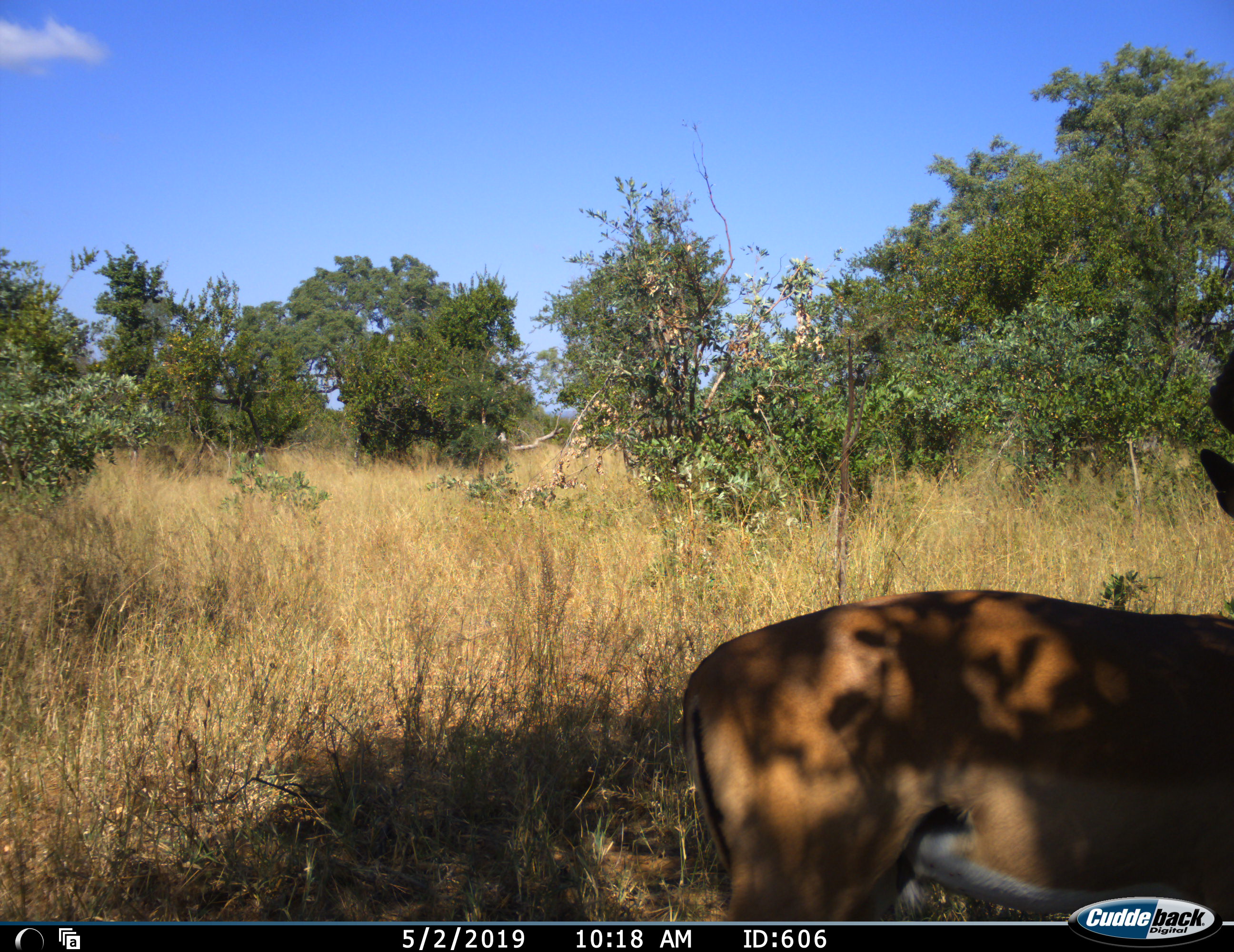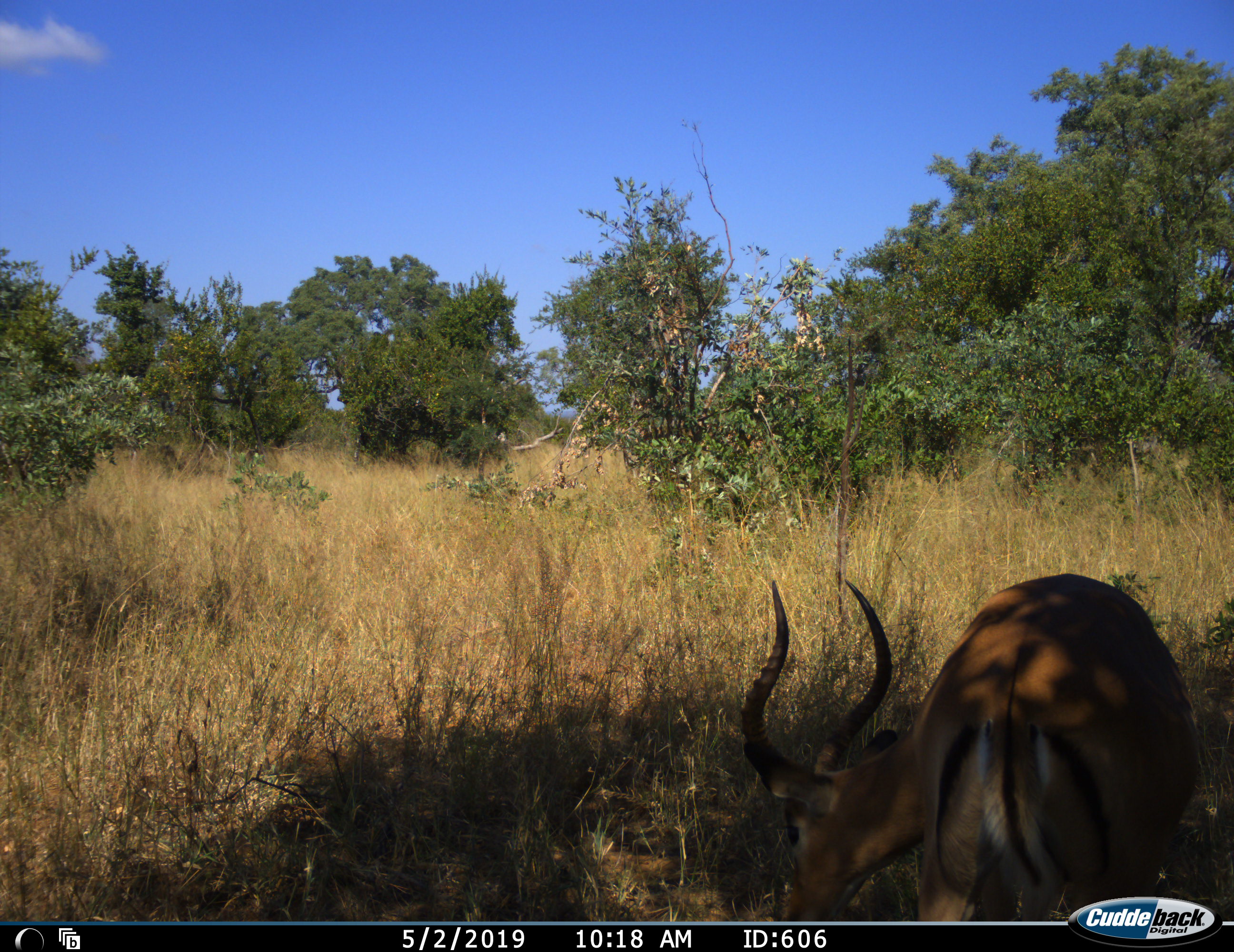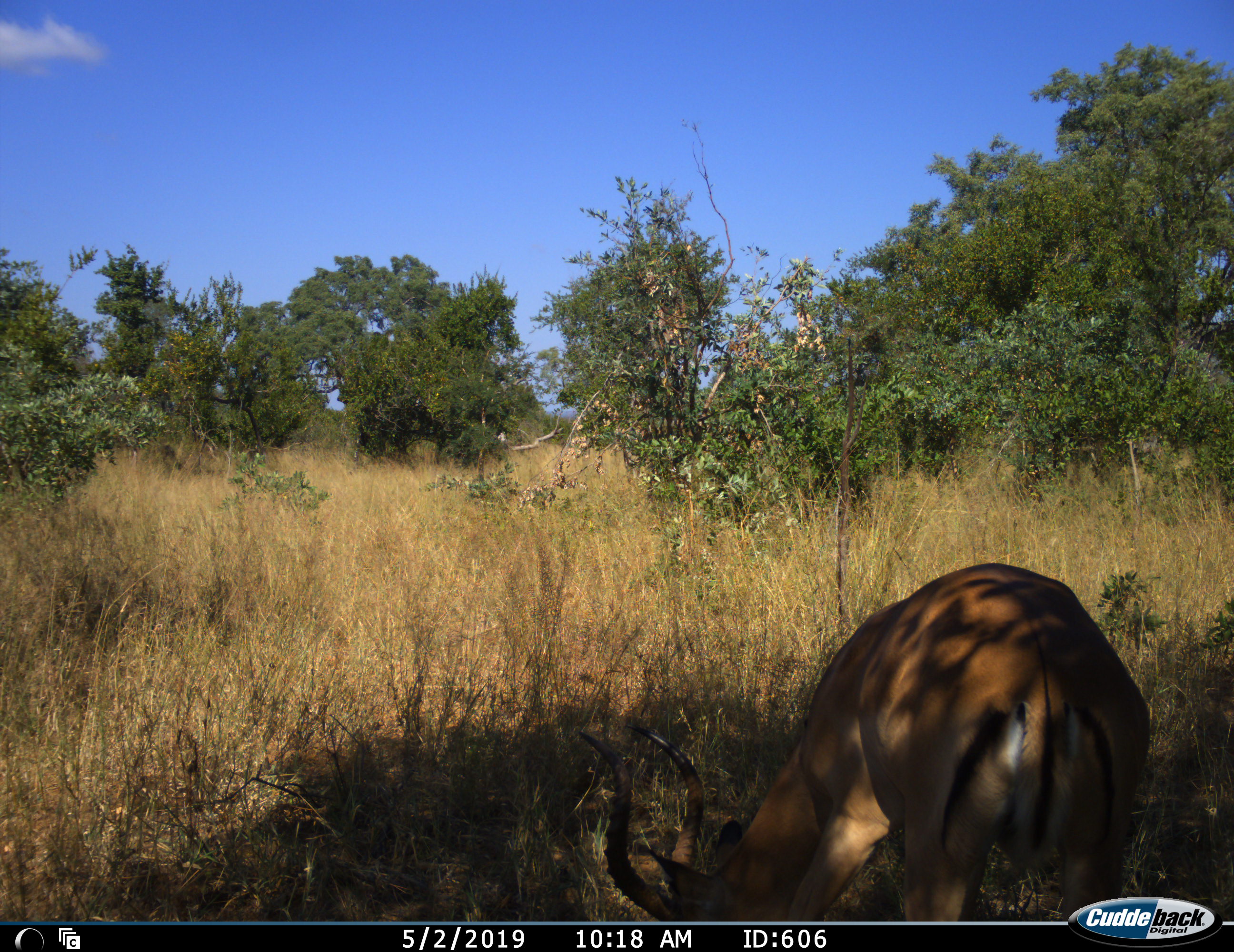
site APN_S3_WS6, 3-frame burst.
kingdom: Animalia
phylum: Chordata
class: Mammalia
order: Artiodactyla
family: Bovidae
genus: Aepyceros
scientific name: Aepyceros melampus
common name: impala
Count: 1.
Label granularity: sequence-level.